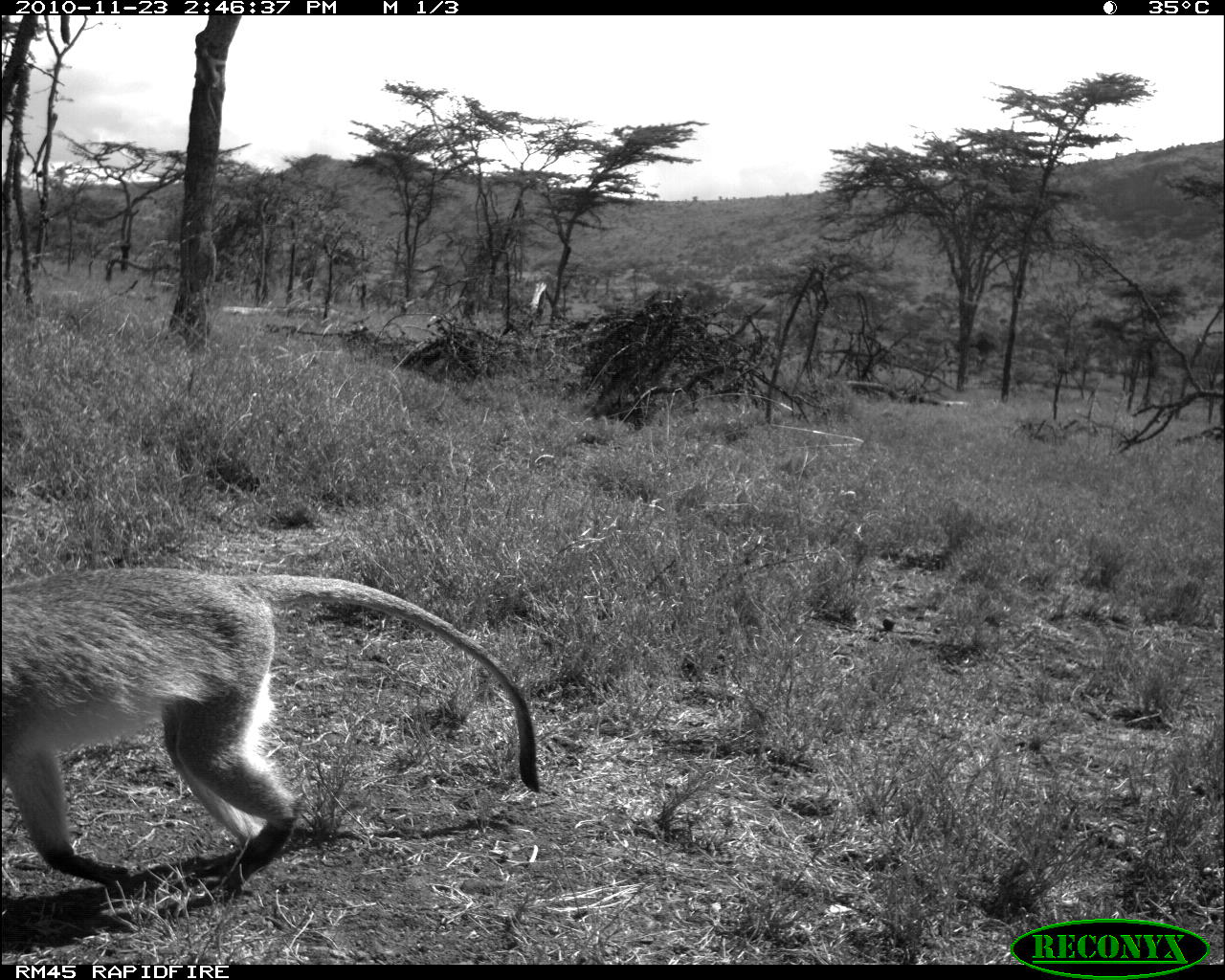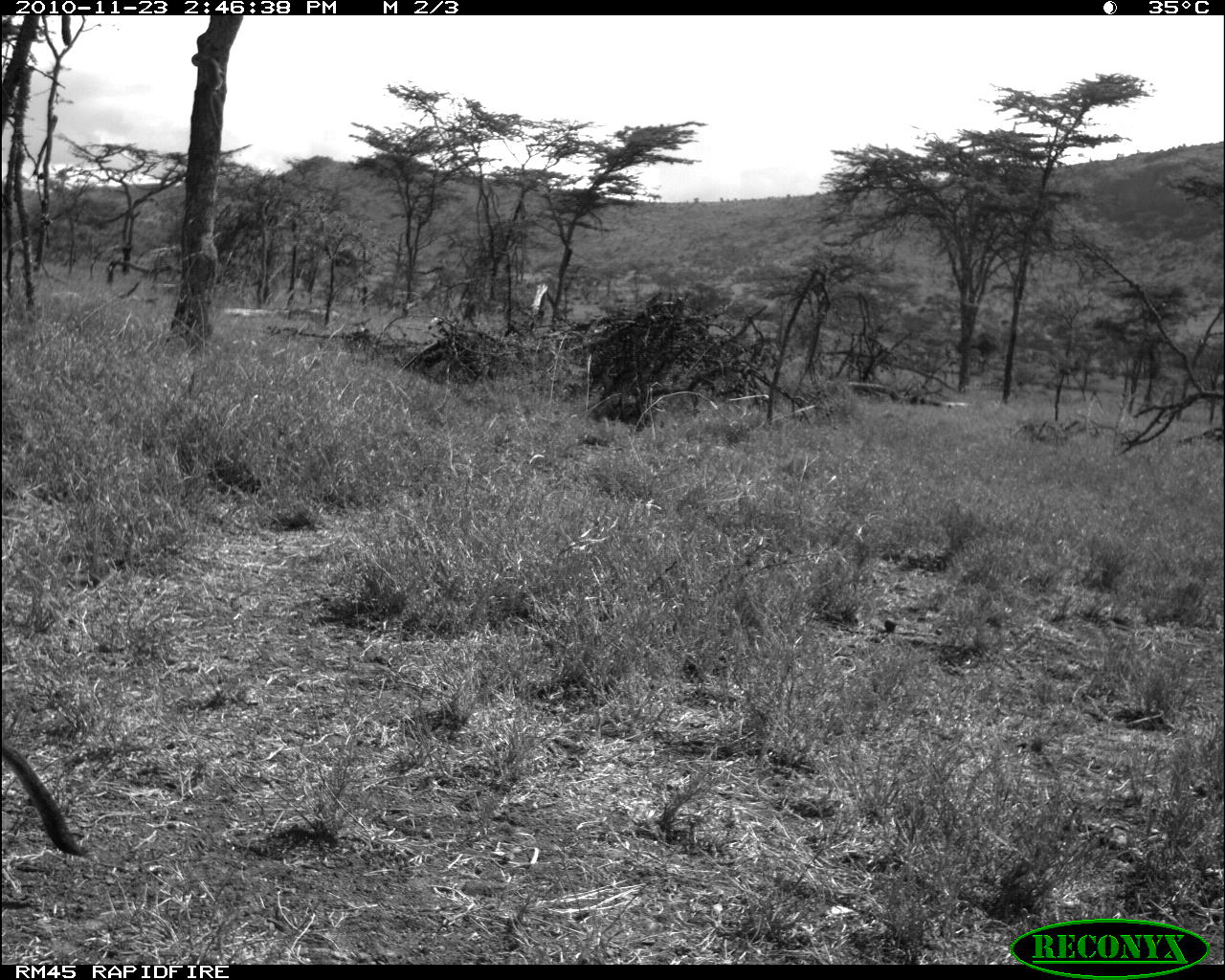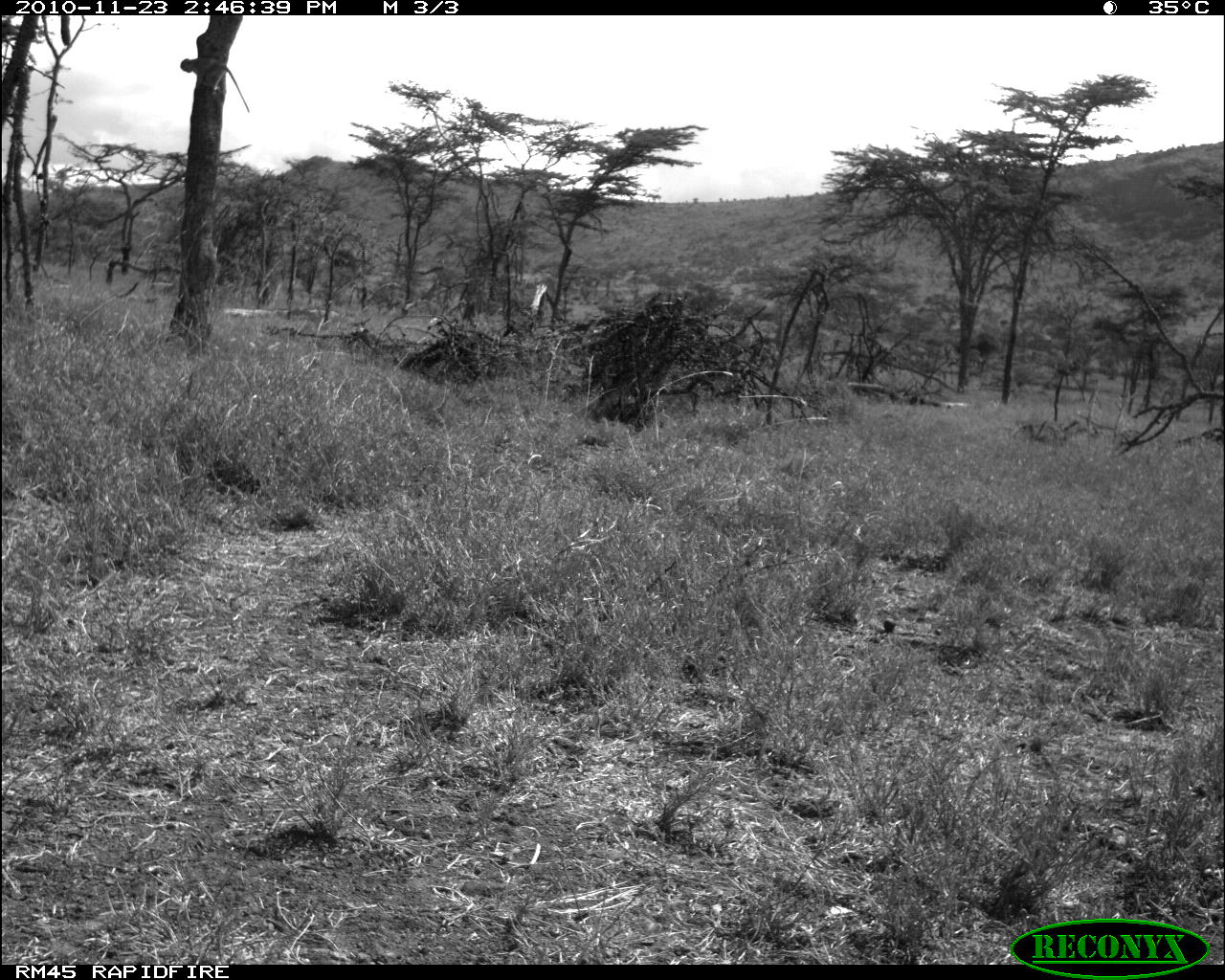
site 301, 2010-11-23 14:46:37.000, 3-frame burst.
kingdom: Animalia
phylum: Chordata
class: Mammalia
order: Primates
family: Cercopithecidae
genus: Chlorocebus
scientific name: Chlorocebus pygerythrus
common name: vervet monkey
Chlorocebus pygerythrus (vervet monkey), count 1.